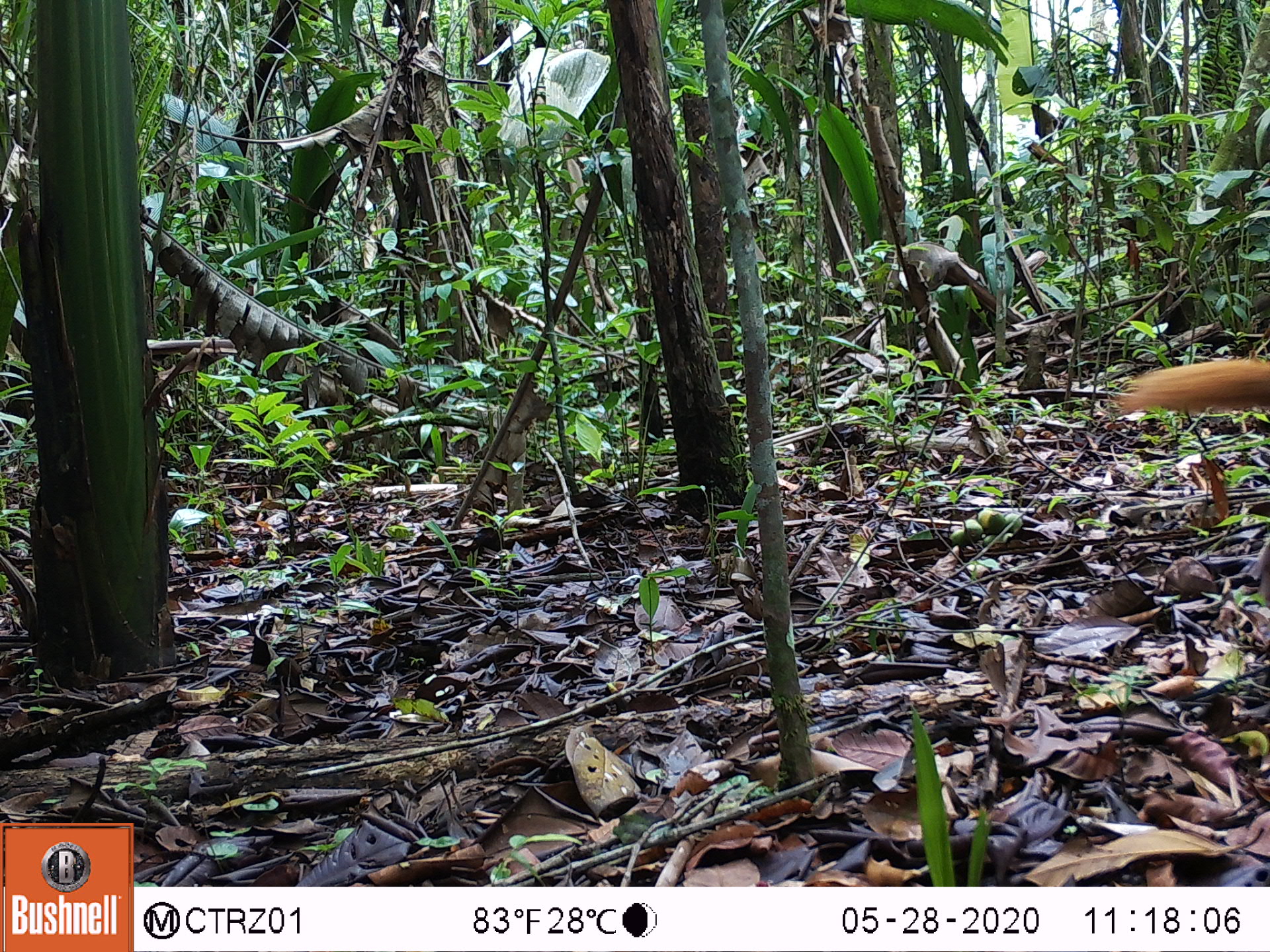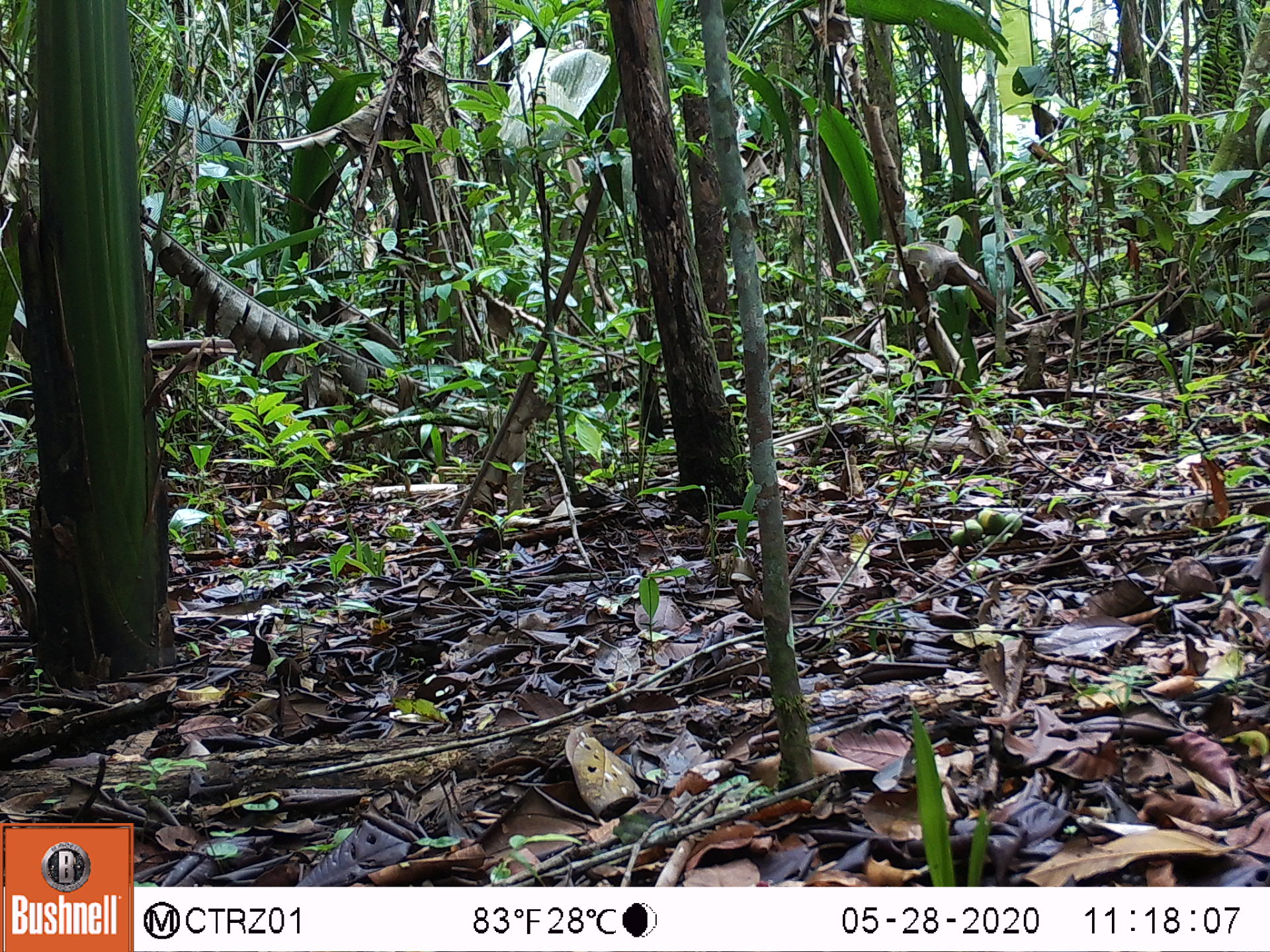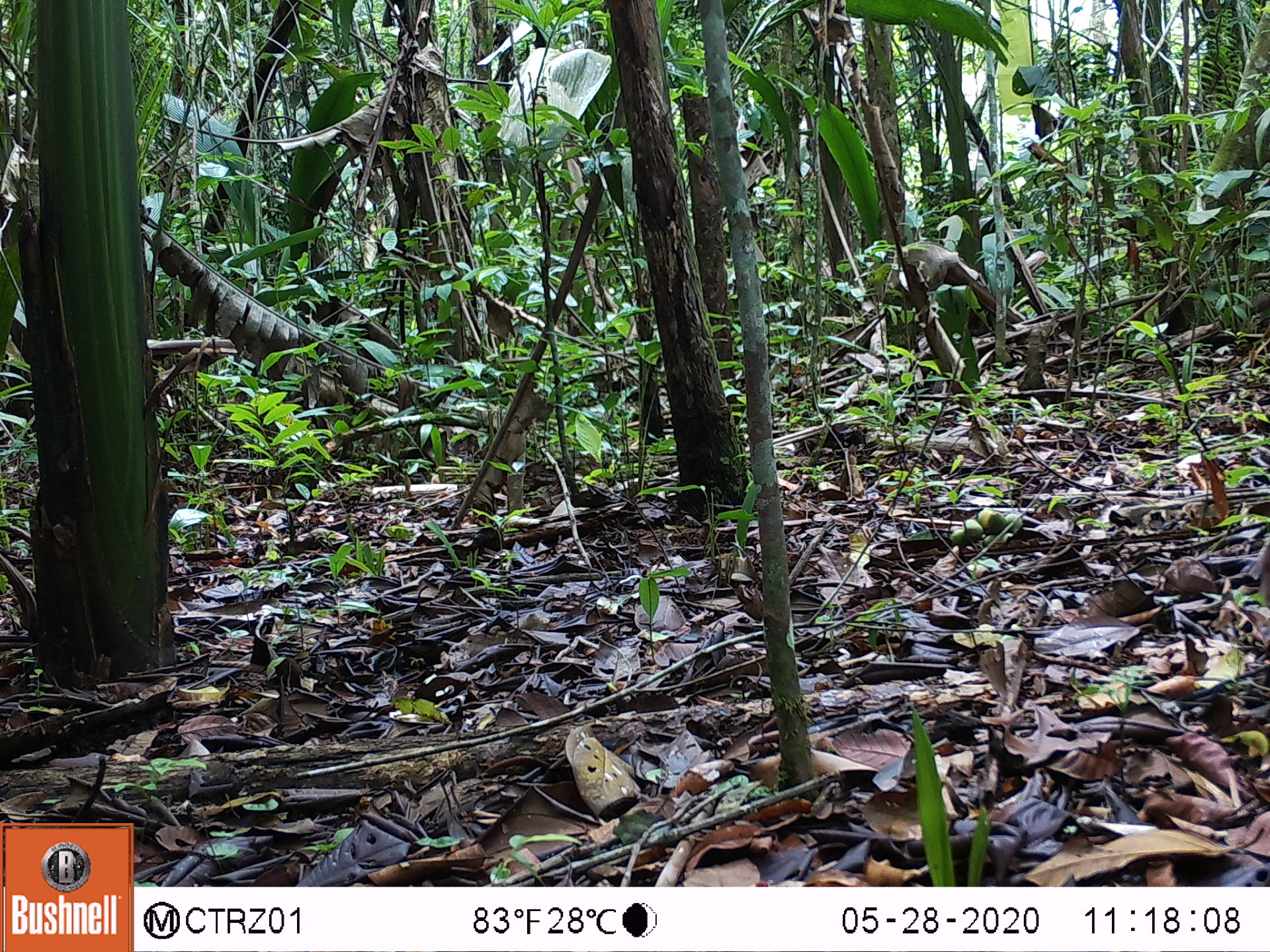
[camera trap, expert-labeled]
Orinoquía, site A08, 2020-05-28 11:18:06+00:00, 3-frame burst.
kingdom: Animalia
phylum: Chordata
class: Mammalia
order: Rodentia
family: Sciuridae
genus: Sciurus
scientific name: Sciurus igniventris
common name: northern amazon red squirrel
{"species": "northern amazon red squirrel (Sciurus igniventris)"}